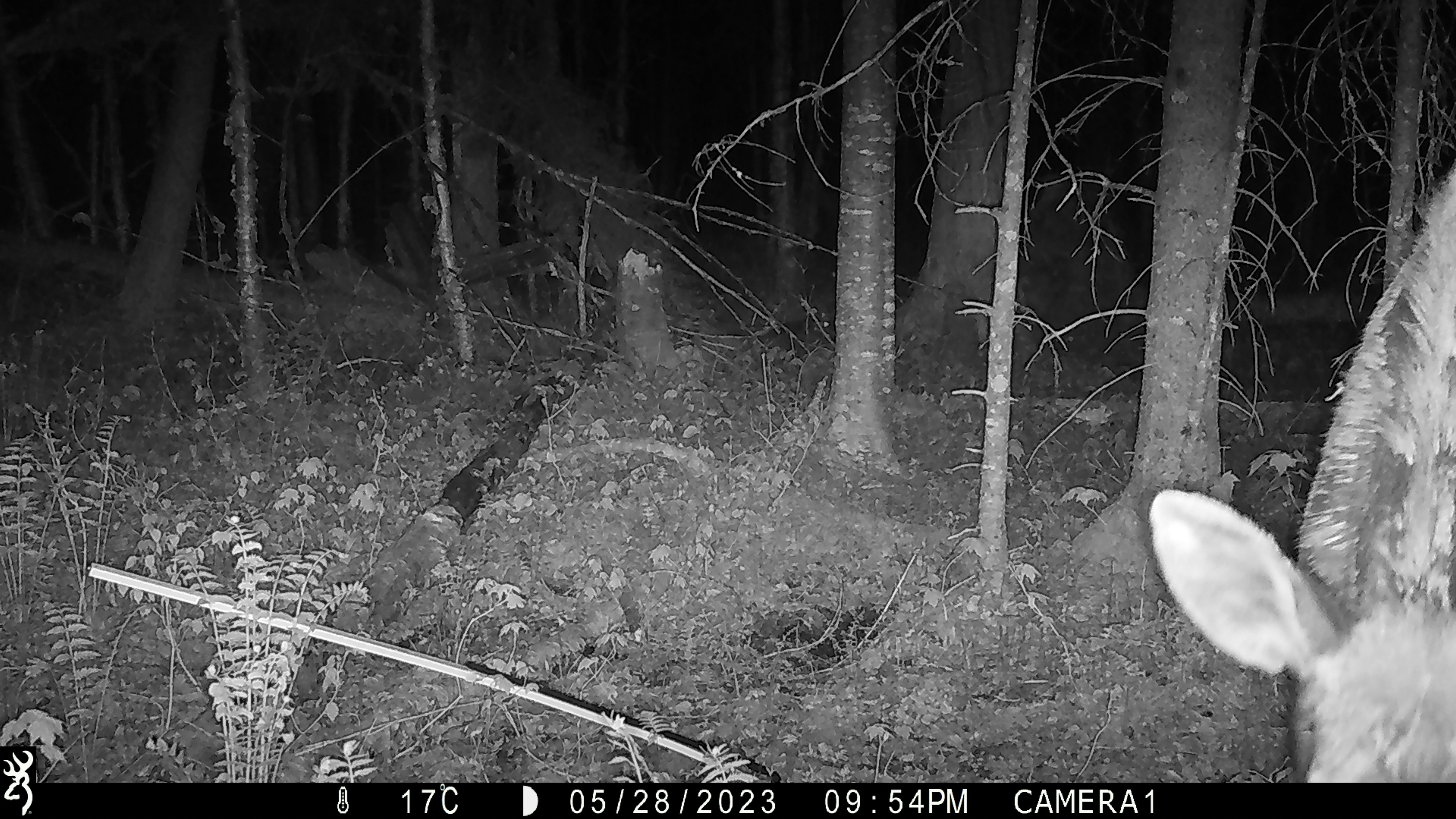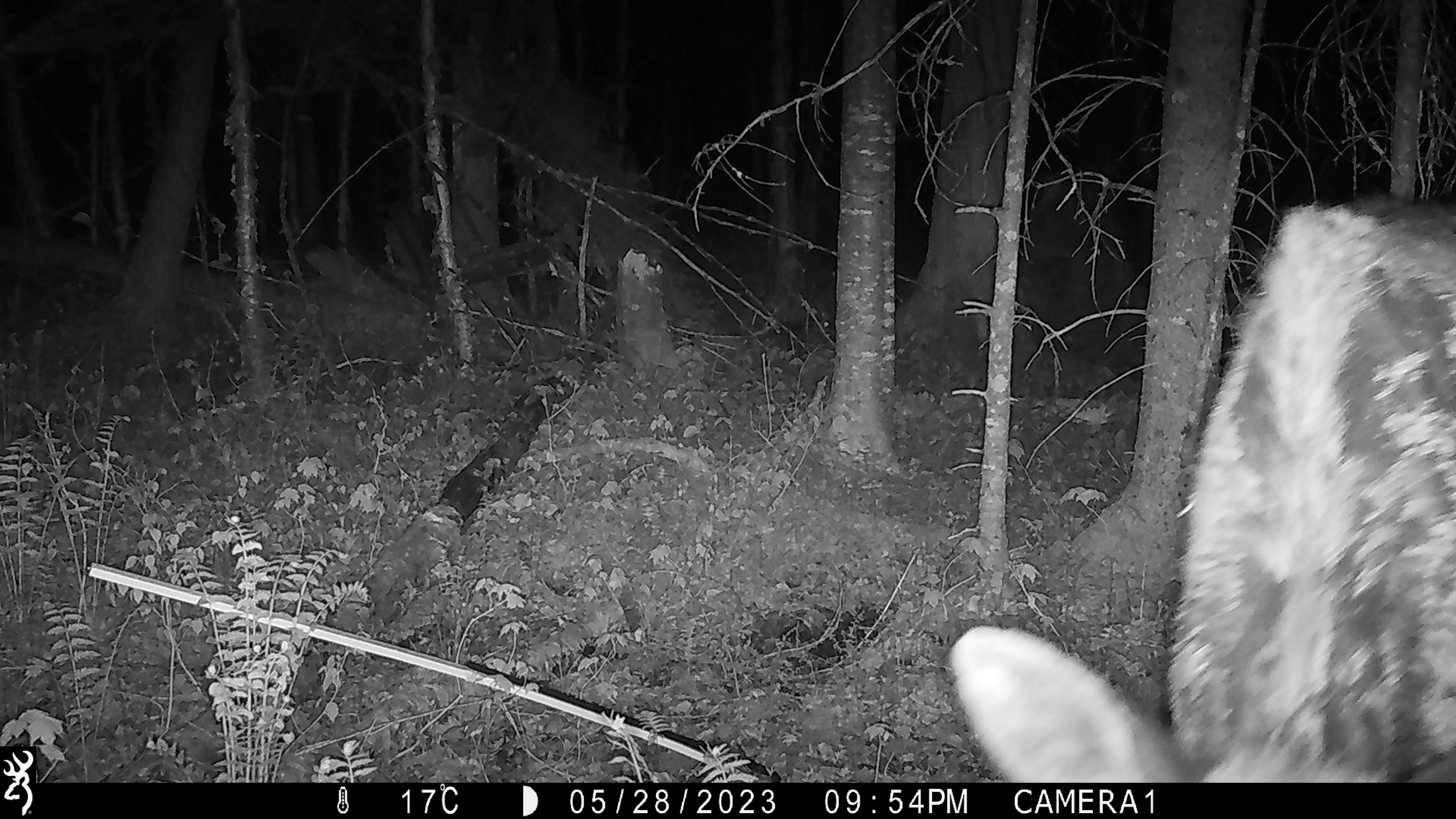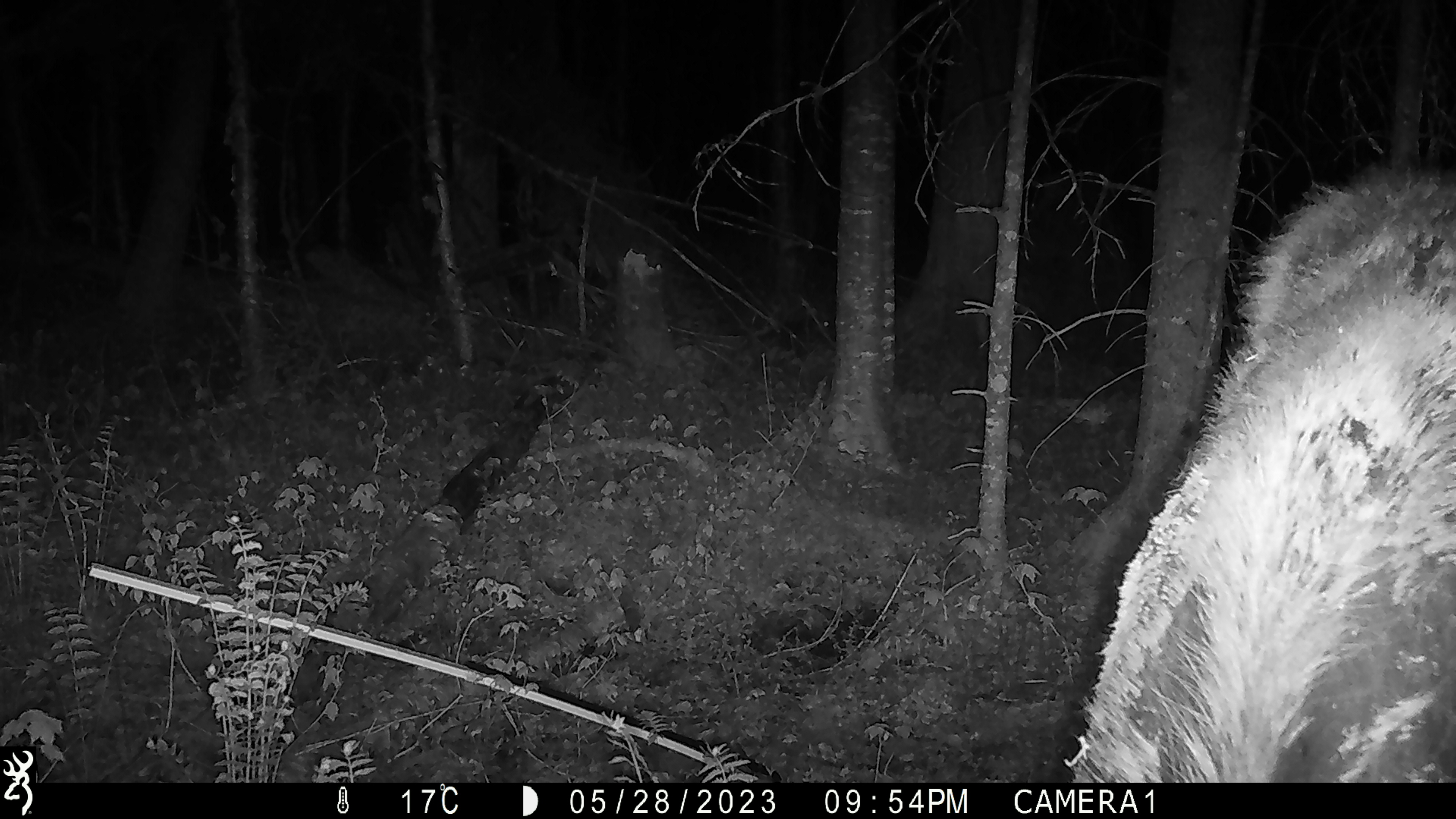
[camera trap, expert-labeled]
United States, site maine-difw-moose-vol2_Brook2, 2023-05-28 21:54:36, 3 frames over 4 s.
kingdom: Animalia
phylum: Chordata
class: Mammalia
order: Artiodactyla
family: Cervidae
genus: Alces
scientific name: Alces alces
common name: moose